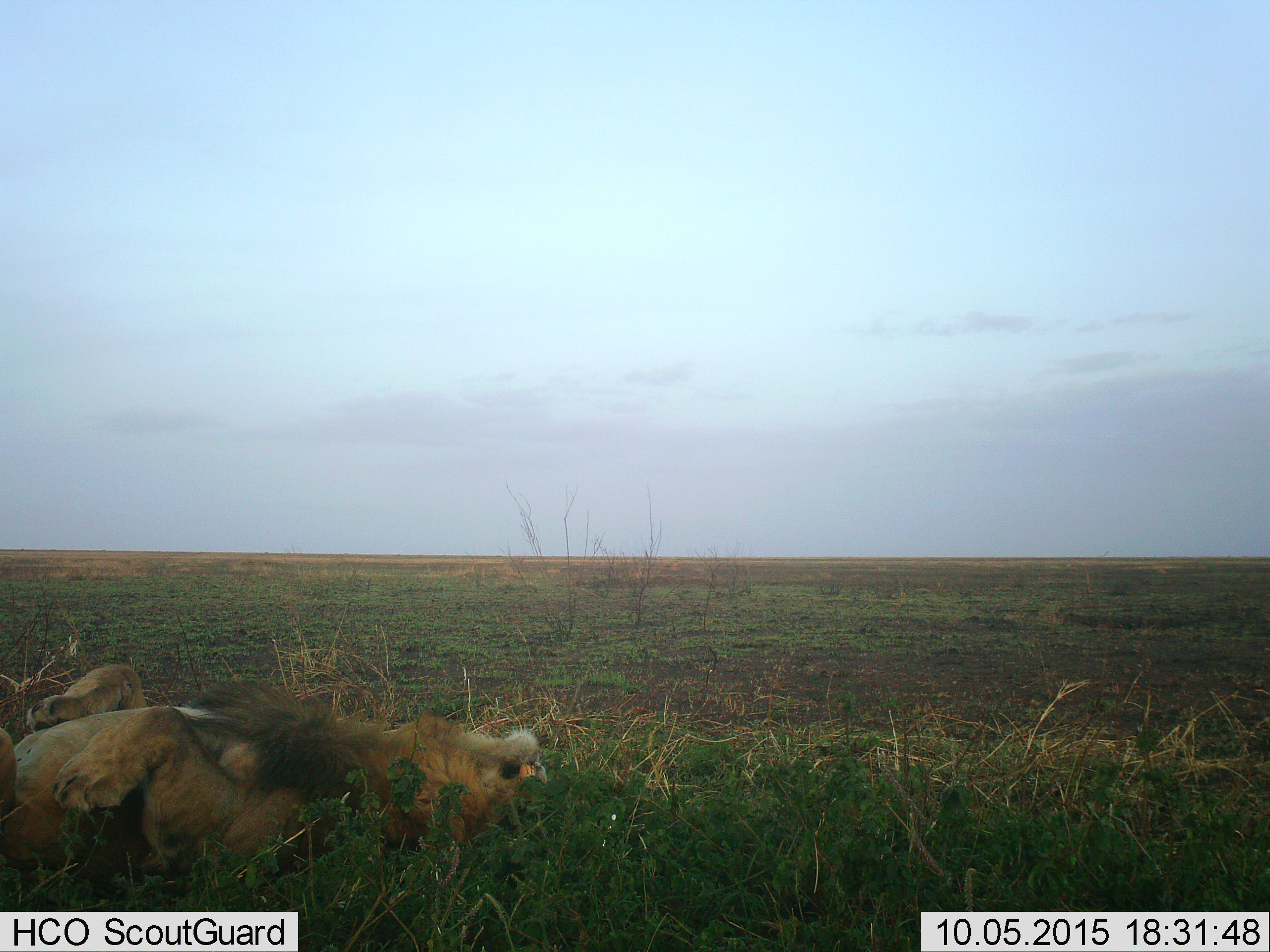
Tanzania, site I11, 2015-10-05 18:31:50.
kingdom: Animalia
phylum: Chordata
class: Mammalia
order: Carnivora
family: Felidae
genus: Panthera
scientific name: Panthera leo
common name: lion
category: lionmale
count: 1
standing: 0%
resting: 90%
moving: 10%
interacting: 0%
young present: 10%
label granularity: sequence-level